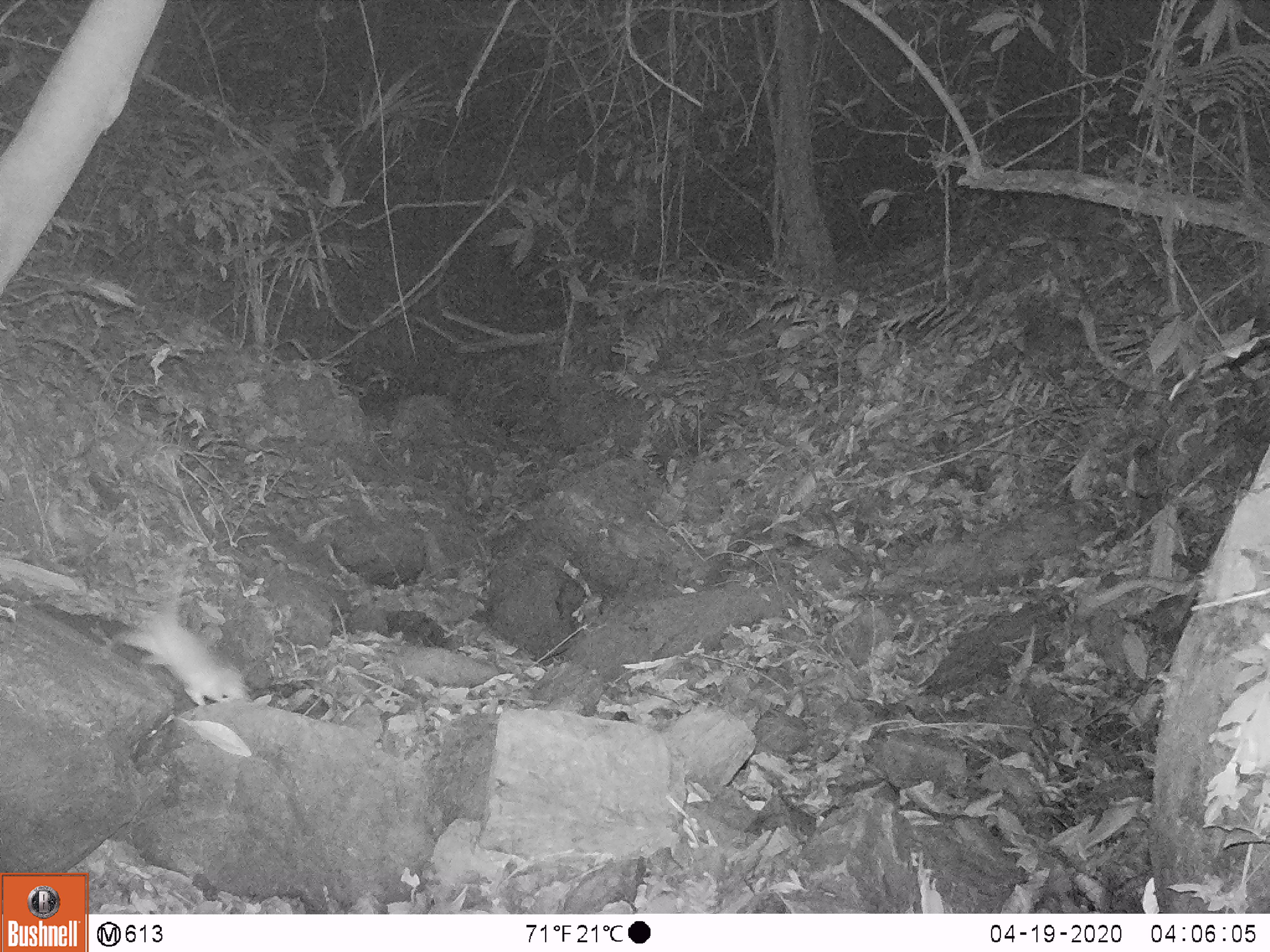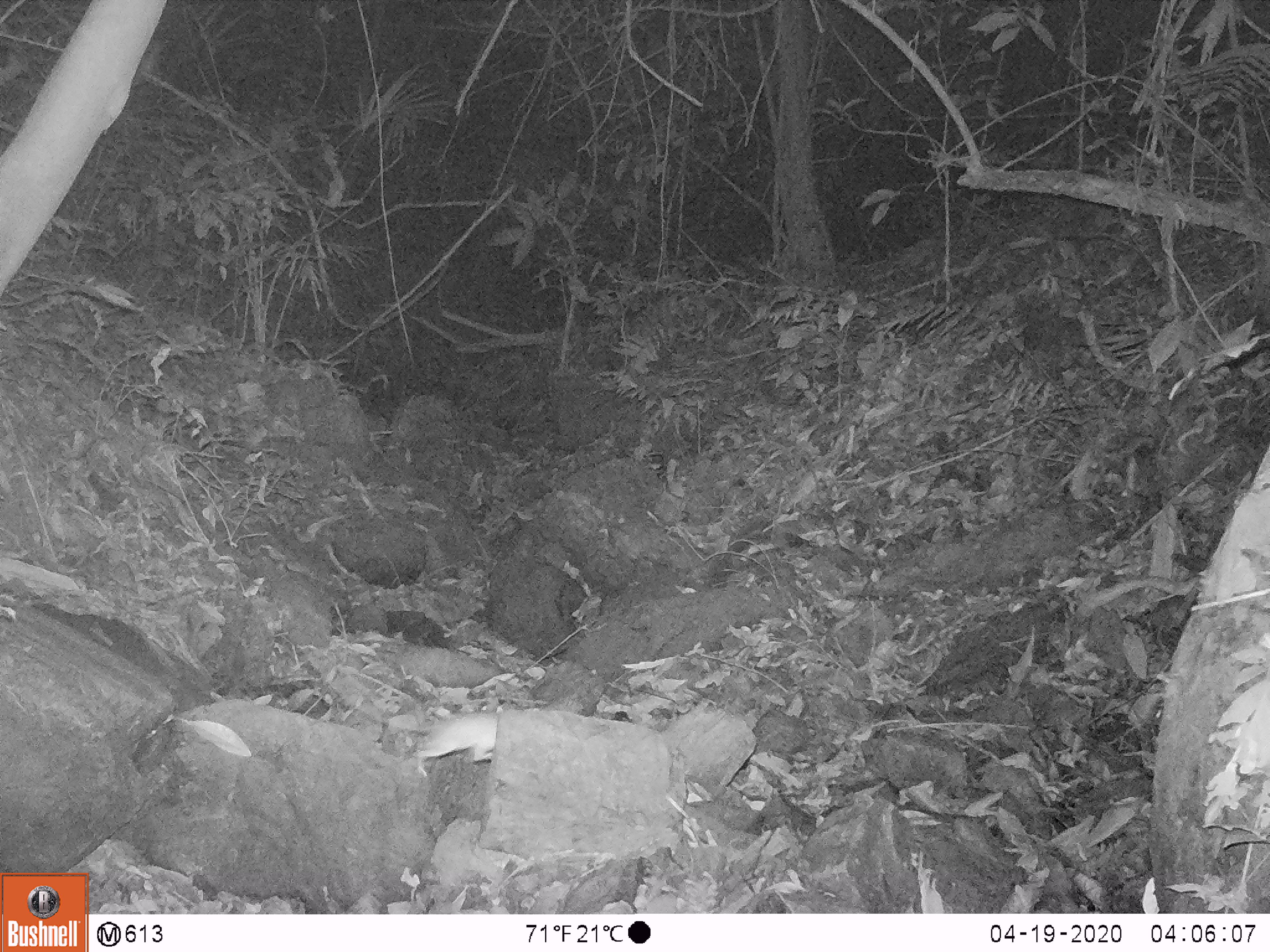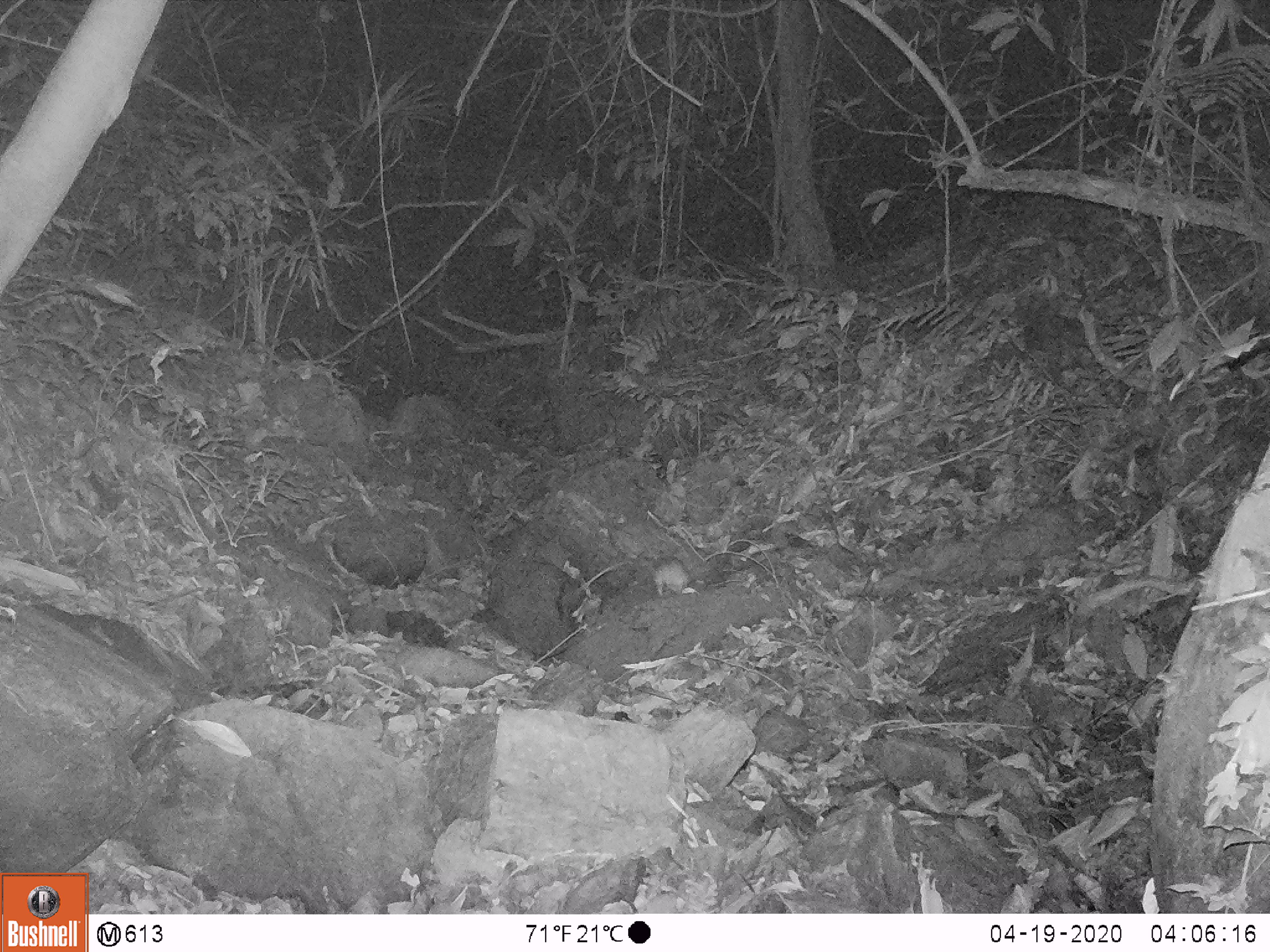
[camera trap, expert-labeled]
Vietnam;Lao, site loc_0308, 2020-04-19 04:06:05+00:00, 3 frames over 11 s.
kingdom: Animalia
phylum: Chordata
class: Mammalia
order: Rodentia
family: Muridae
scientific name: Muridae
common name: old-world mice and rats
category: unidentified murid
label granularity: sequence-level